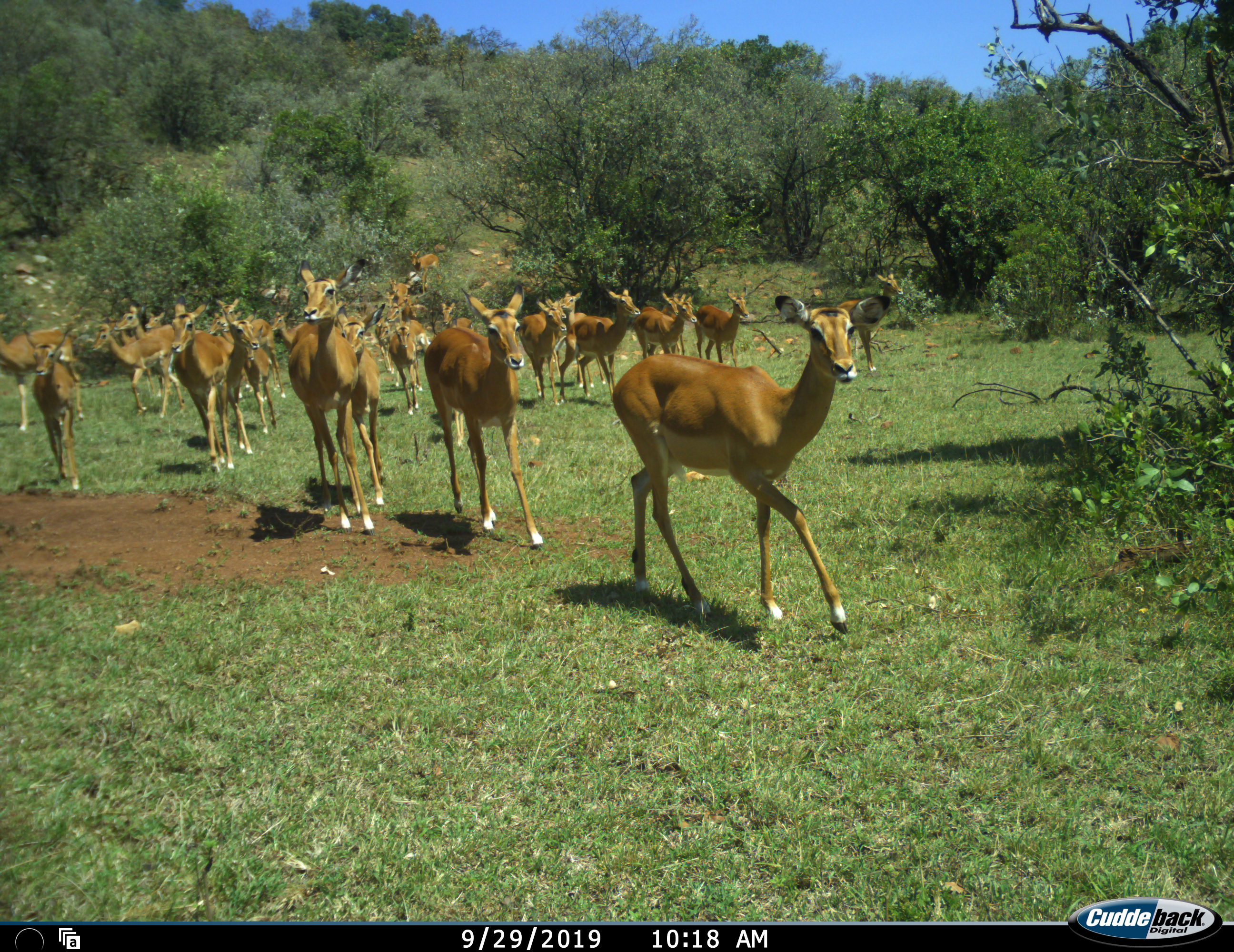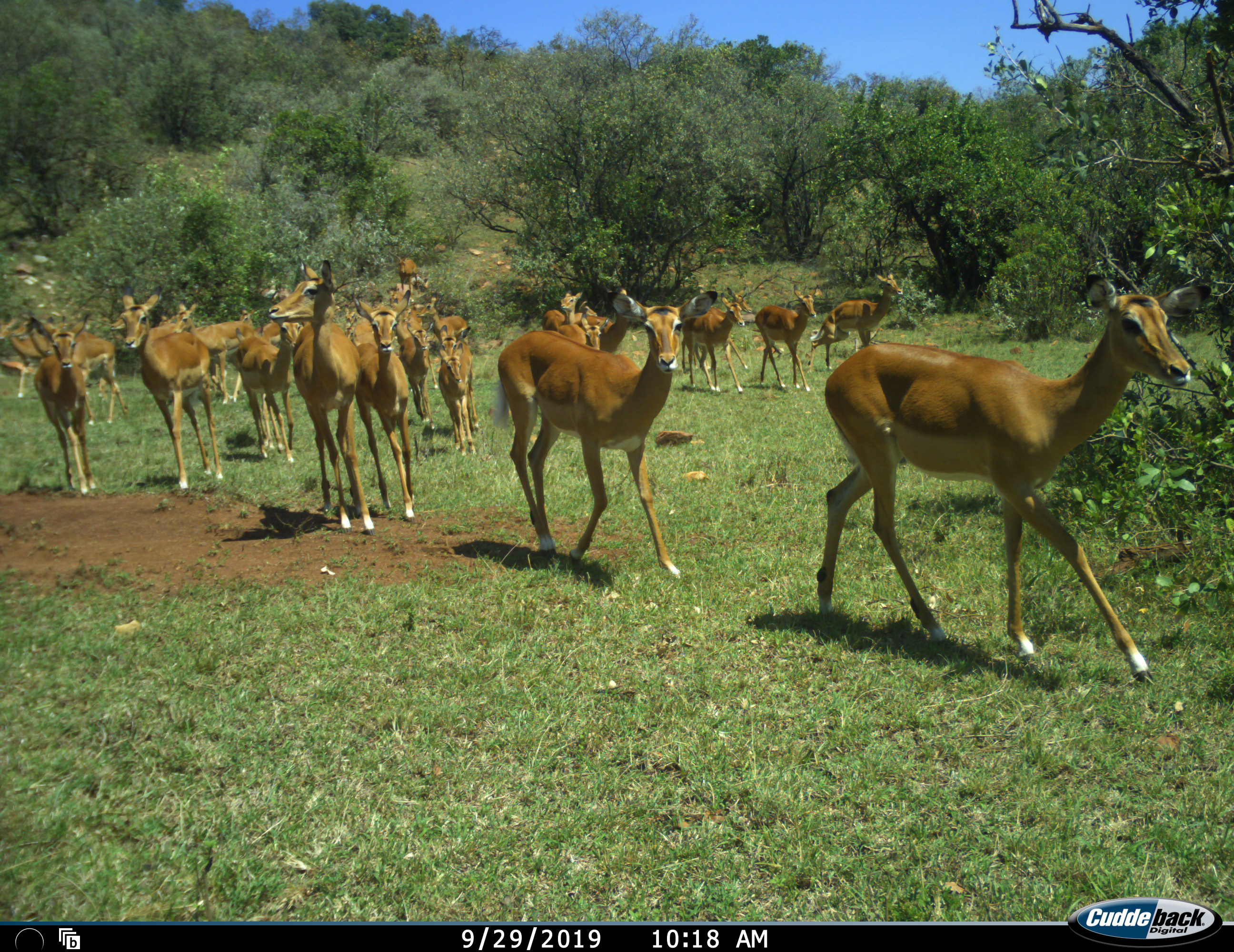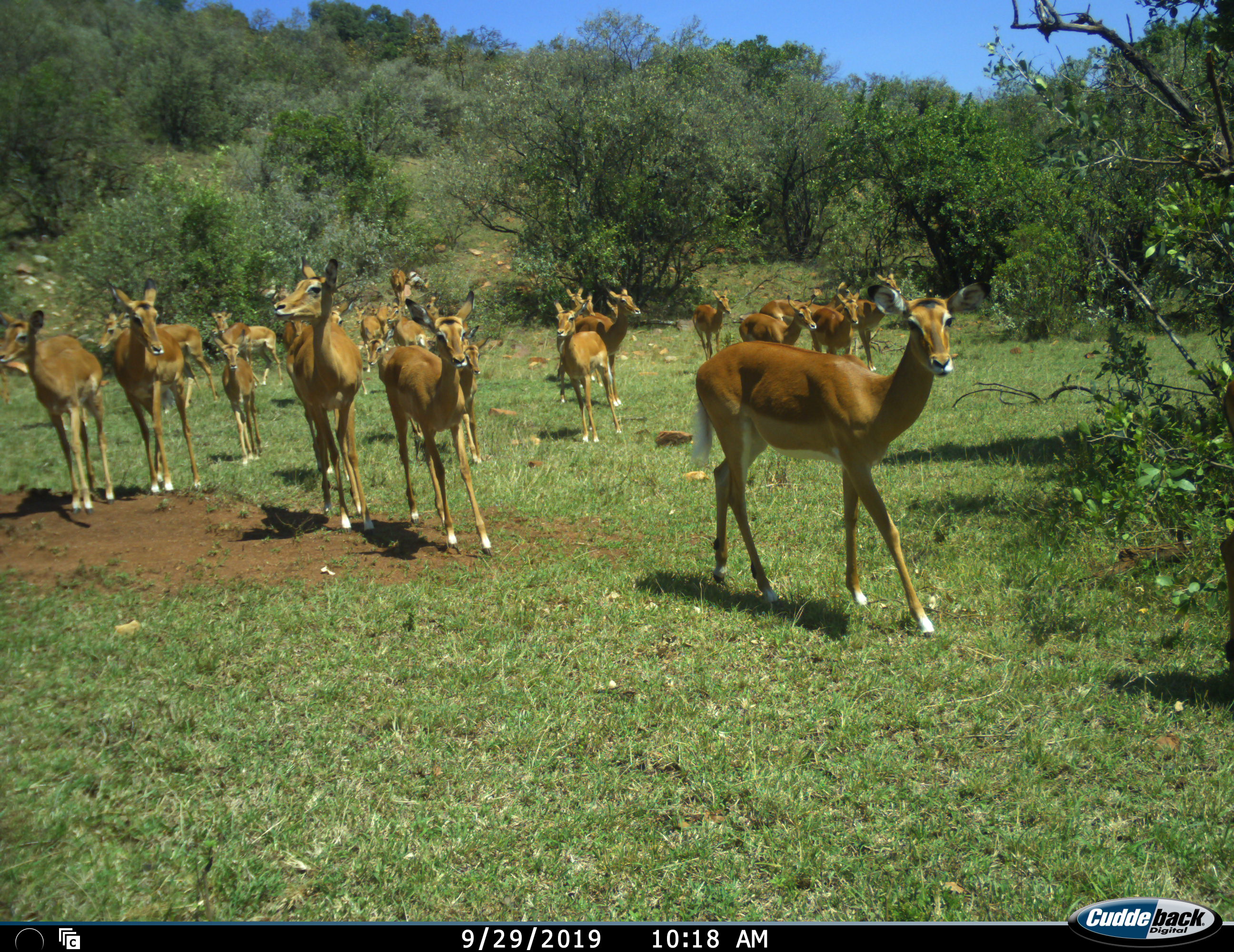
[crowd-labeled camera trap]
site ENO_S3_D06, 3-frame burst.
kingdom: Animalia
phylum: Chordata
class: Mammalia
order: Artiodactyla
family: Bovidae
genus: Aepyceros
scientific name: Aepyceros melampus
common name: impala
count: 11-50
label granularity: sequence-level